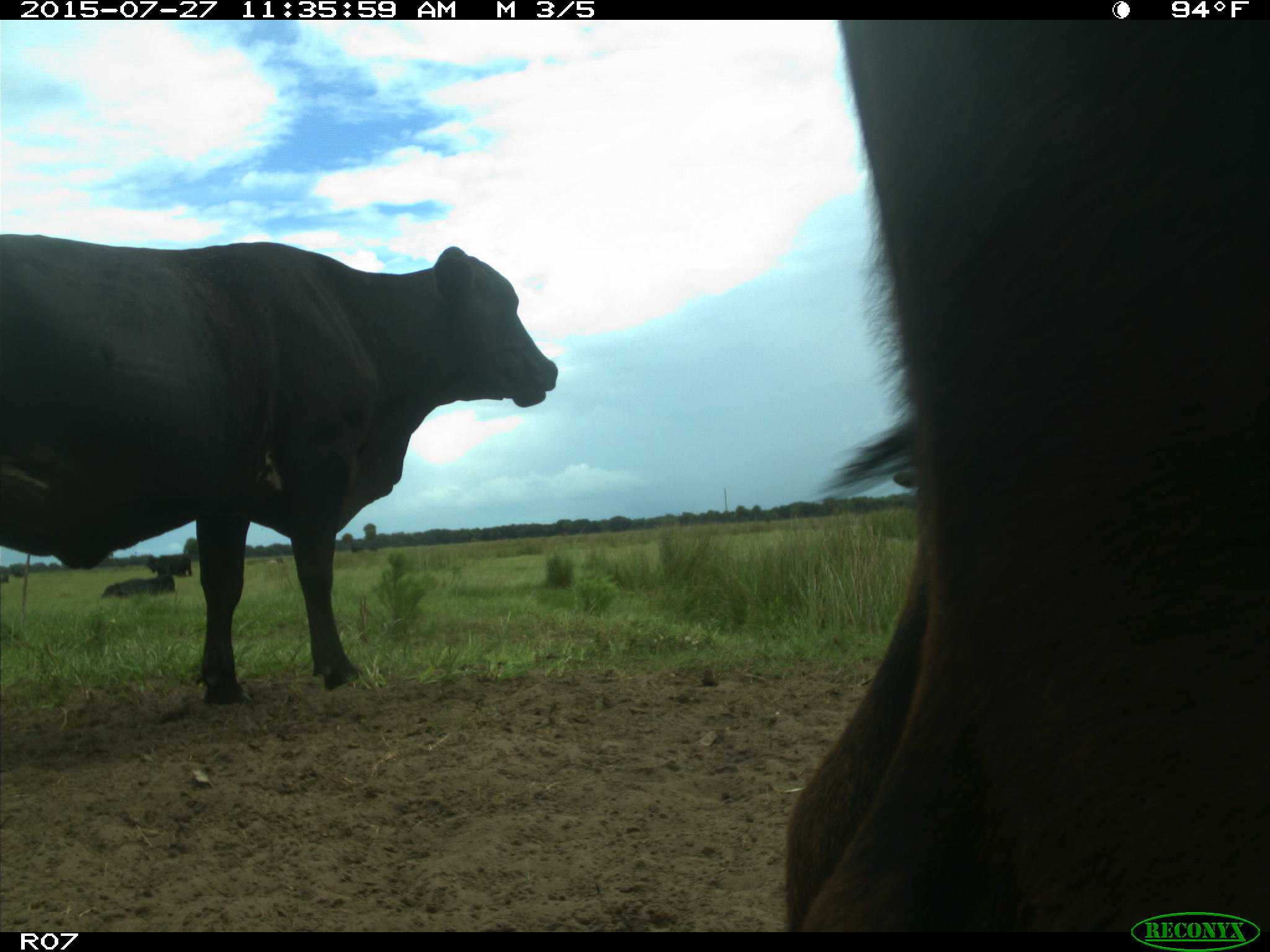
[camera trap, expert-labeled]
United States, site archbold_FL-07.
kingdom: Animalia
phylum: Chordata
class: Mammalia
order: Artiodactyla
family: Bovidae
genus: Bos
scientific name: Bos taurus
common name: domestic cow